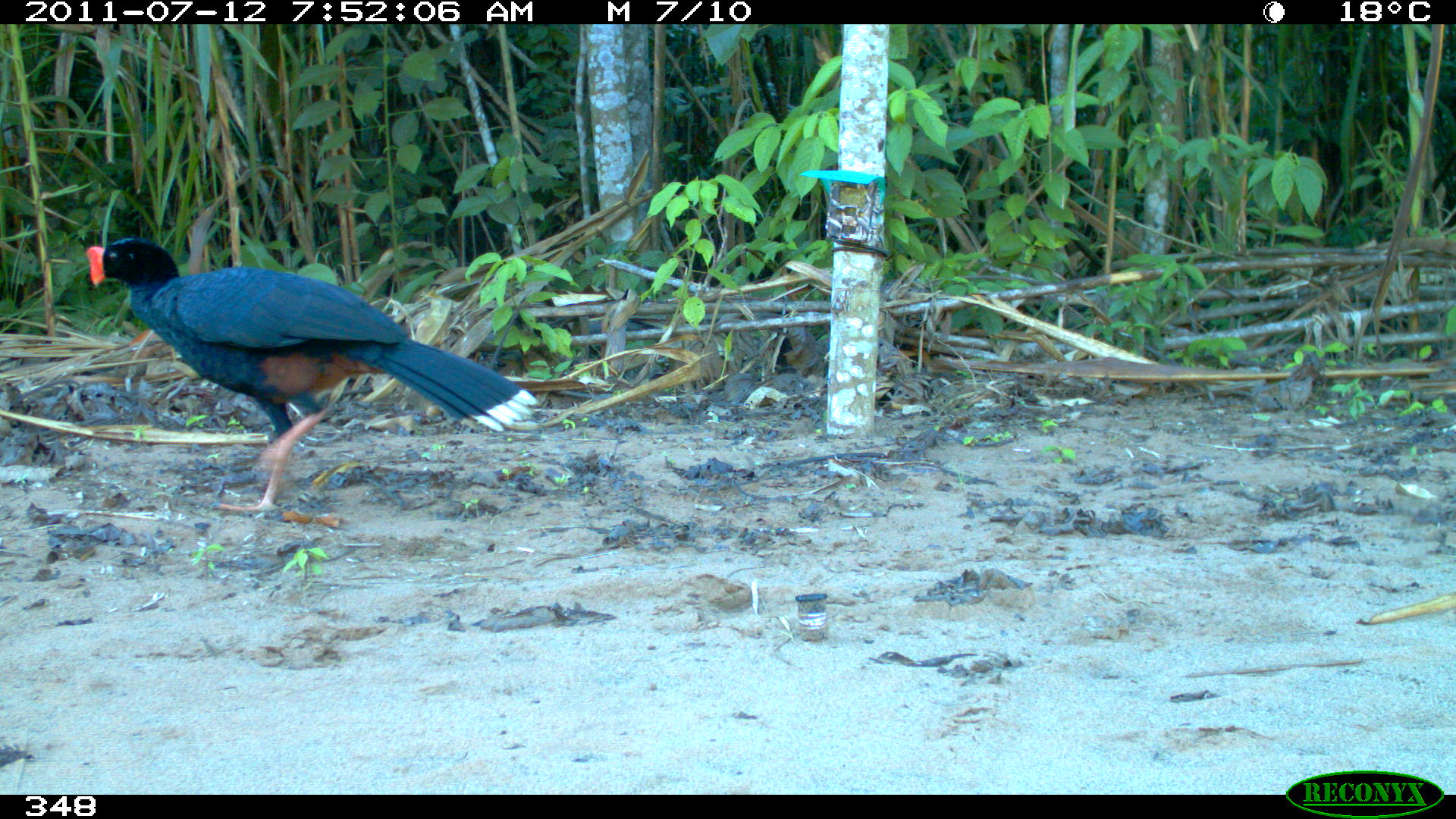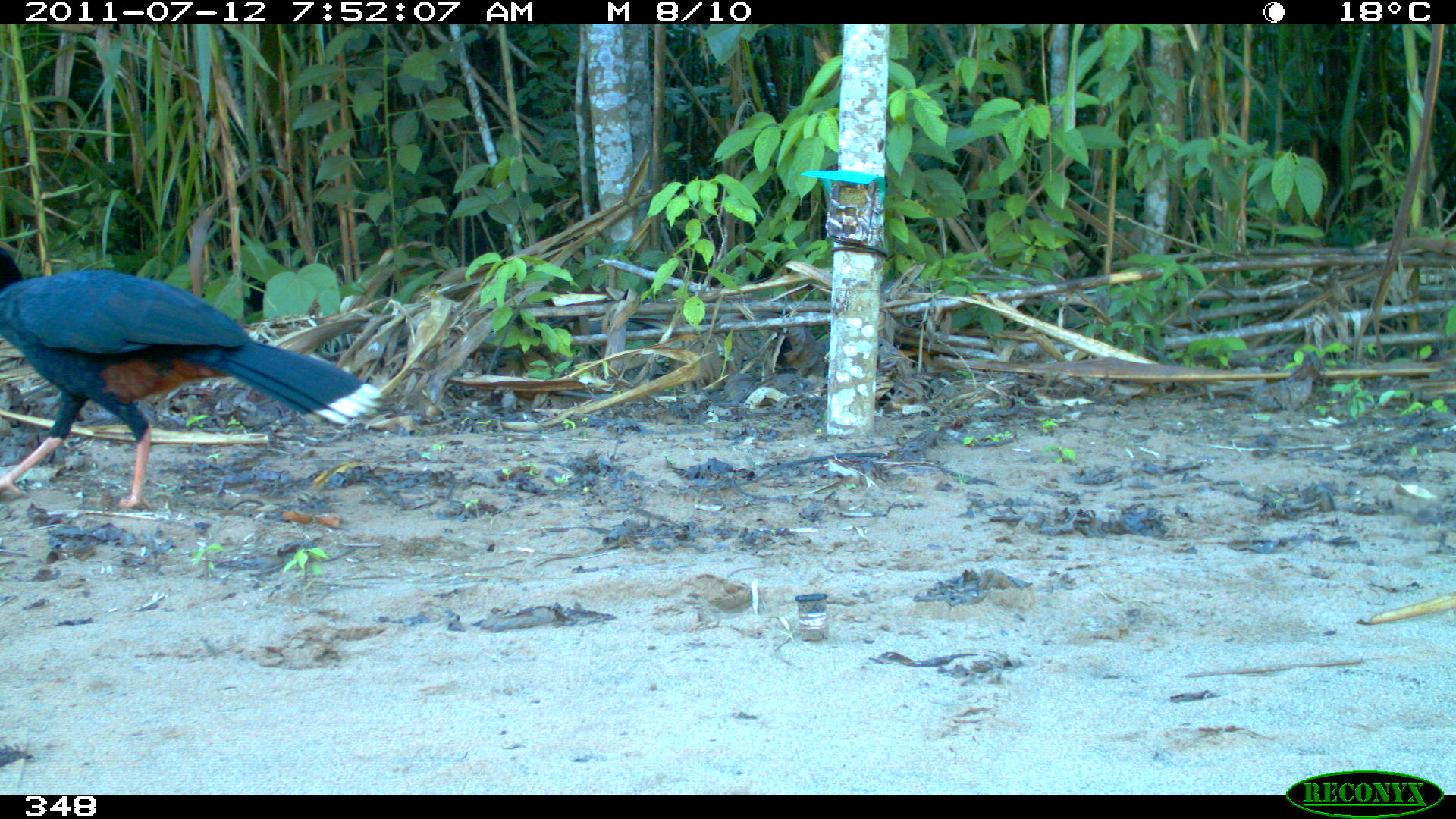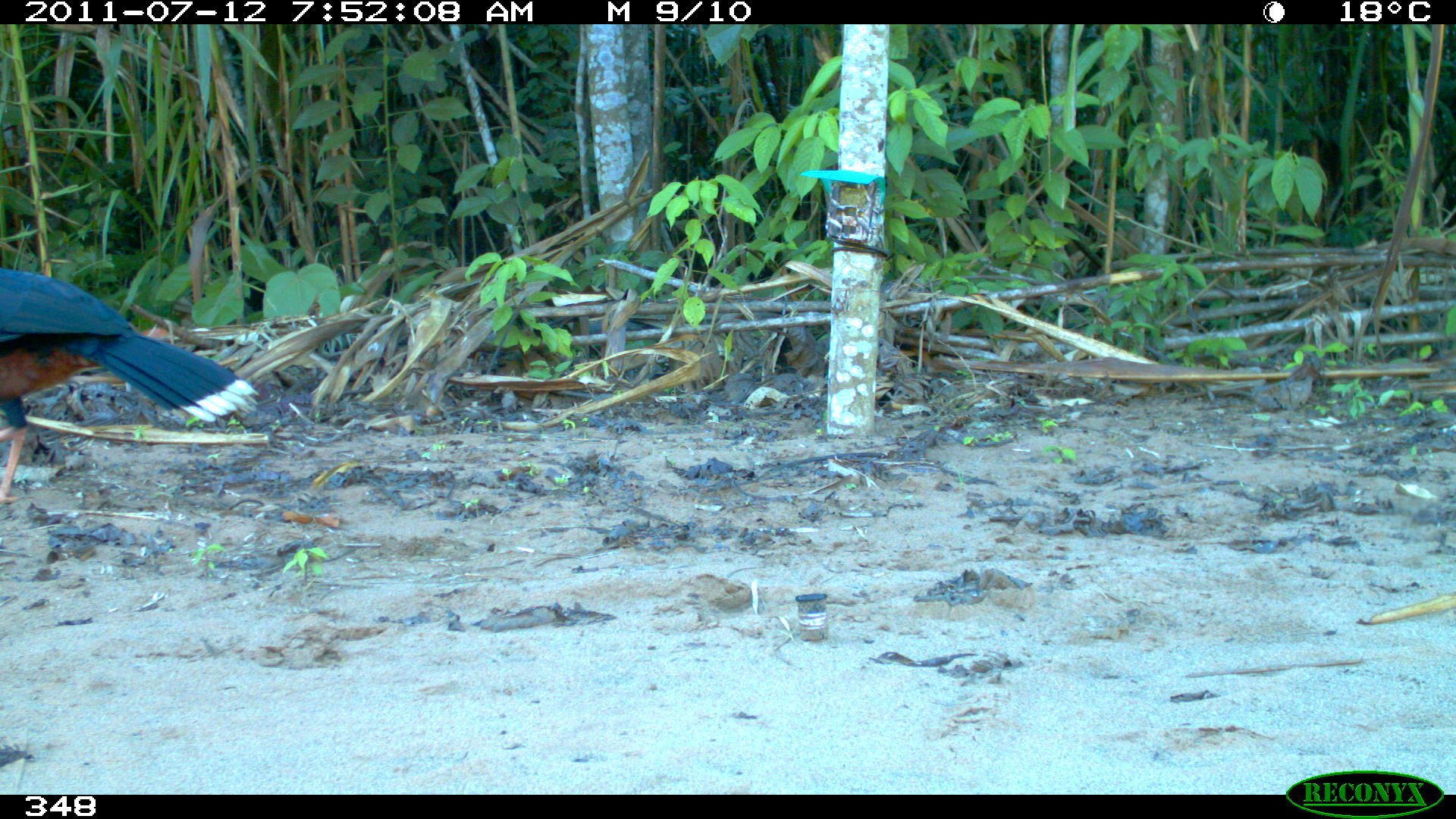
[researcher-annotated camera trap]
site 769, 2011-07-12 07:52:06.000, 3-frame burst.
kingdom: Animalia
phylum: Chordata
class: Aves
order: Galliformes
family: Cracidae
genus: Mitu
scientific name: Mitu tuberosum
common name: razor-billed curassow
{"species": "Mitu tuberosum (razor-billed curassow)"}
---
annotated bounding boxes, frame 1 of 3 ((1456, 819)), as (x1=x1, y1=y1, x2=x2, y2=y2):
mitu tuberosum: (x1=84, y1=234, x2=538, y2=509)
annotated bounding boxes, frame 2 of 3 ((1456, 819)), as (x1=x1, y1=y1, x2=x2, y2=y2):
mitu tuberosum: (x1=0, y1=248, x2=385, y2=508)